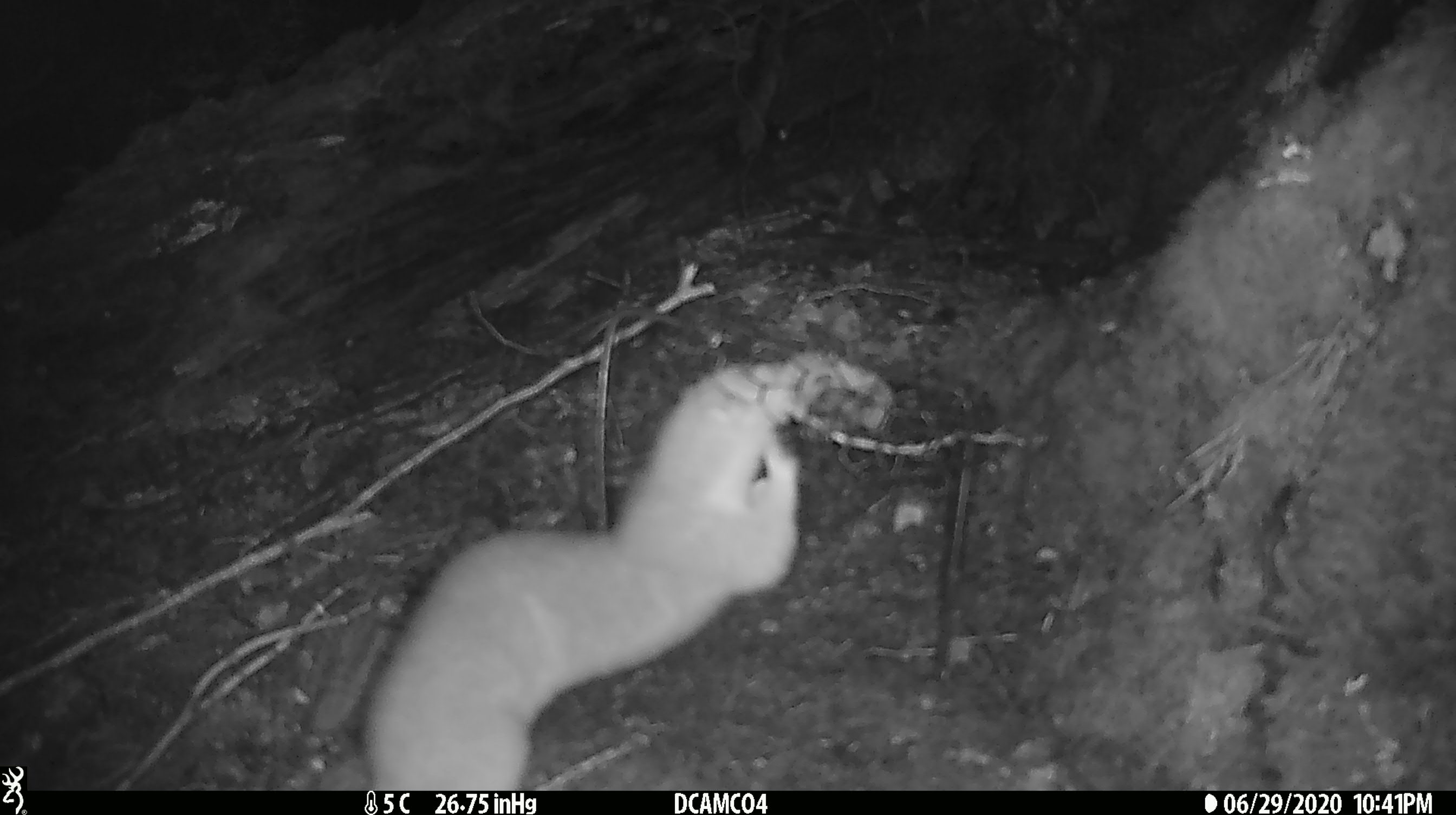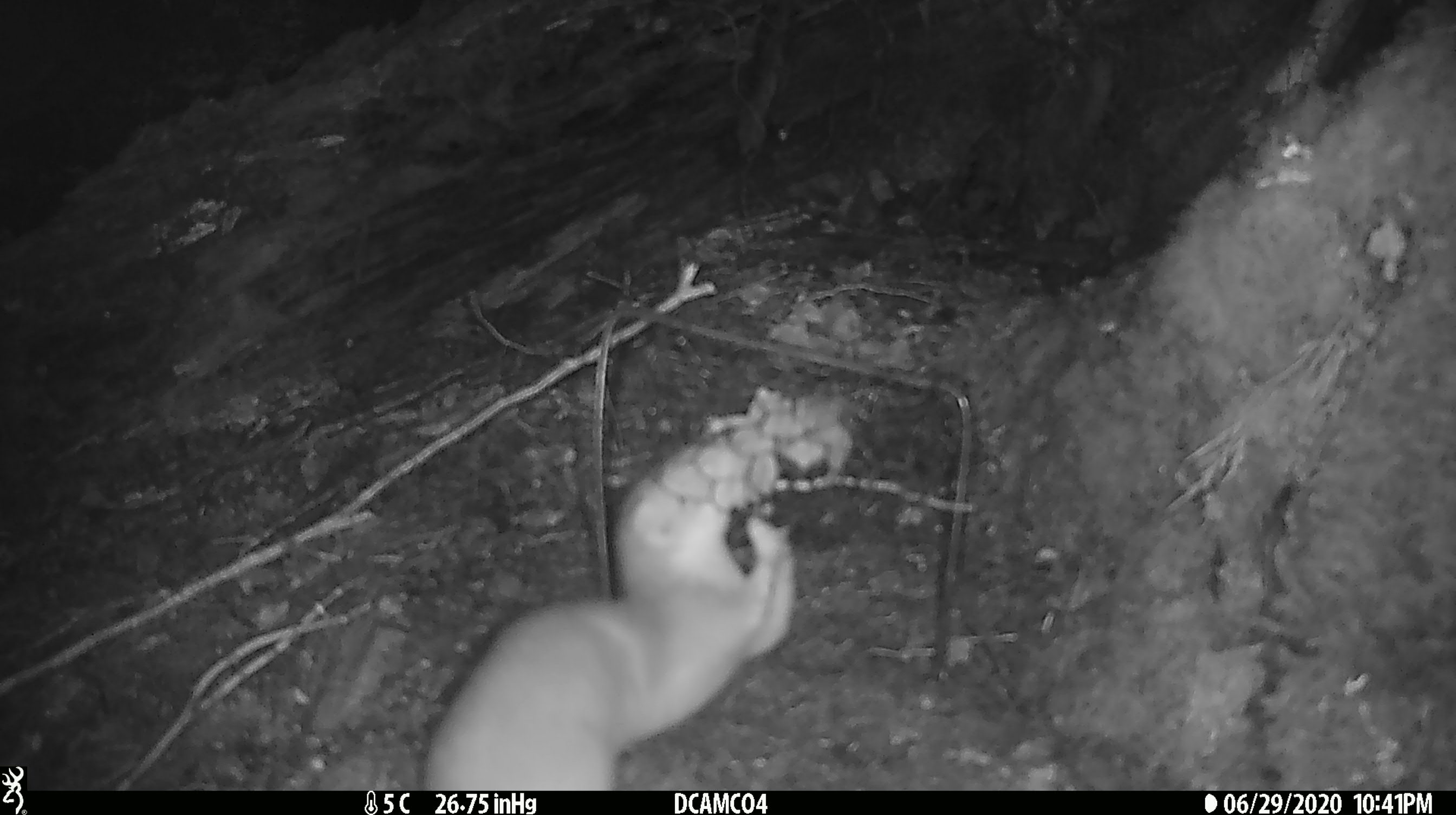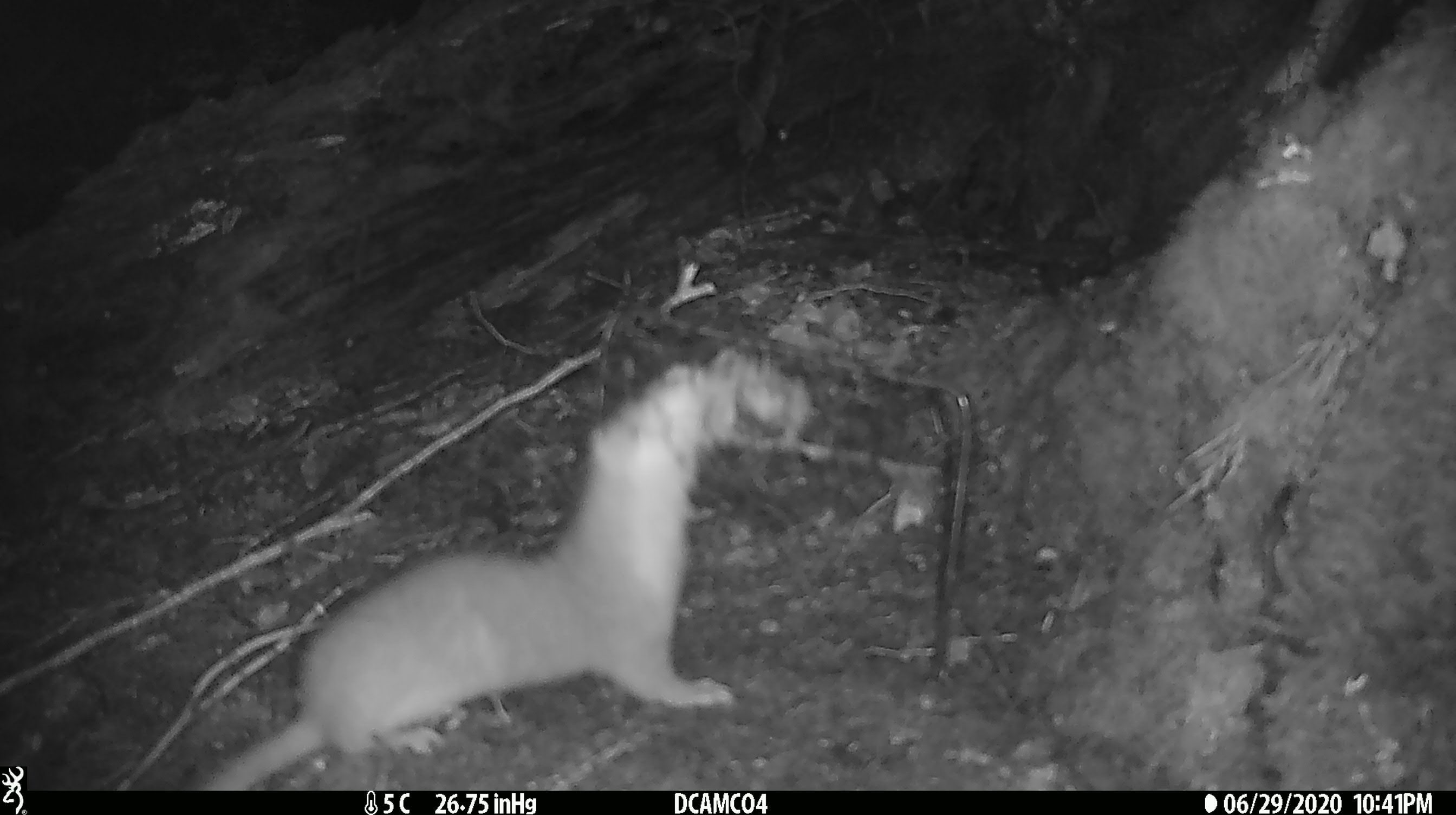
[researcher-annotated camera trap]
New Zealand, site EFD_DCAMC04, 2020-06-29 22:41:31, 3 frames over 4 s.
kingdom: Animalia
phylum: Chordata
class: Mammalia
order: Carnivora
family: Mustelidae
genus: Mustela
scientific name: Mustela erminea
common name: stoat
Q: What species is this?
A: Stoat (Mustela erminea).